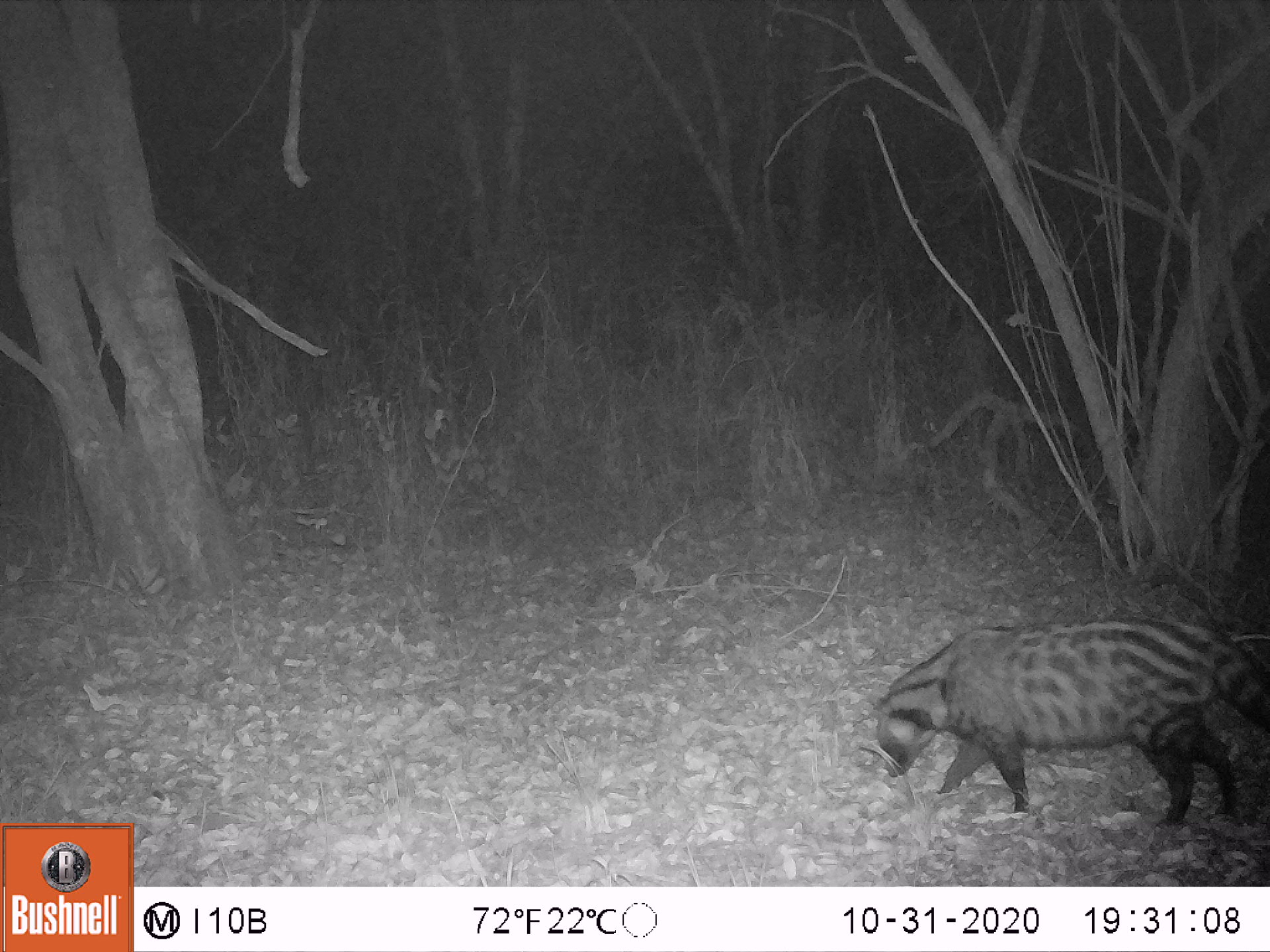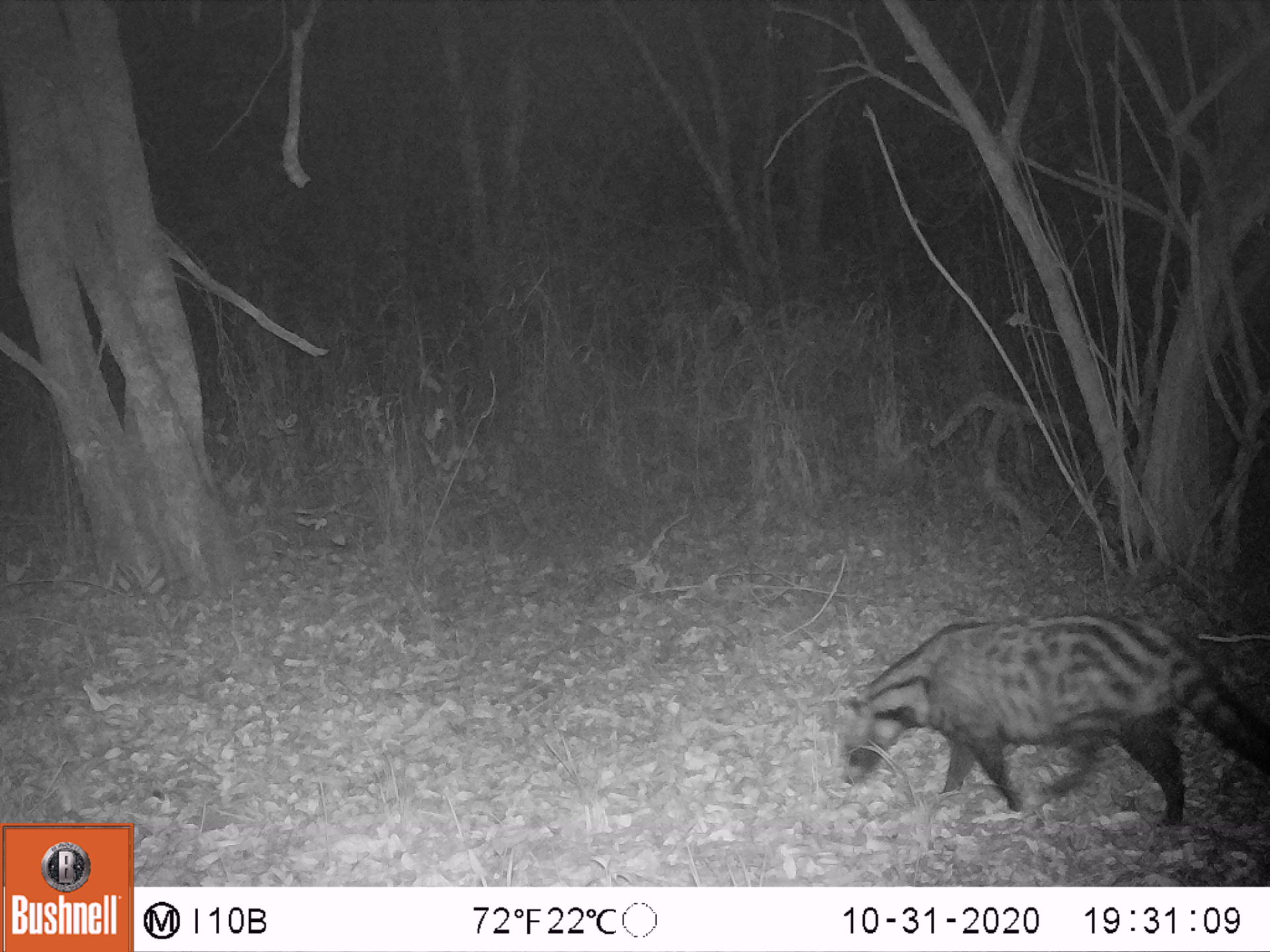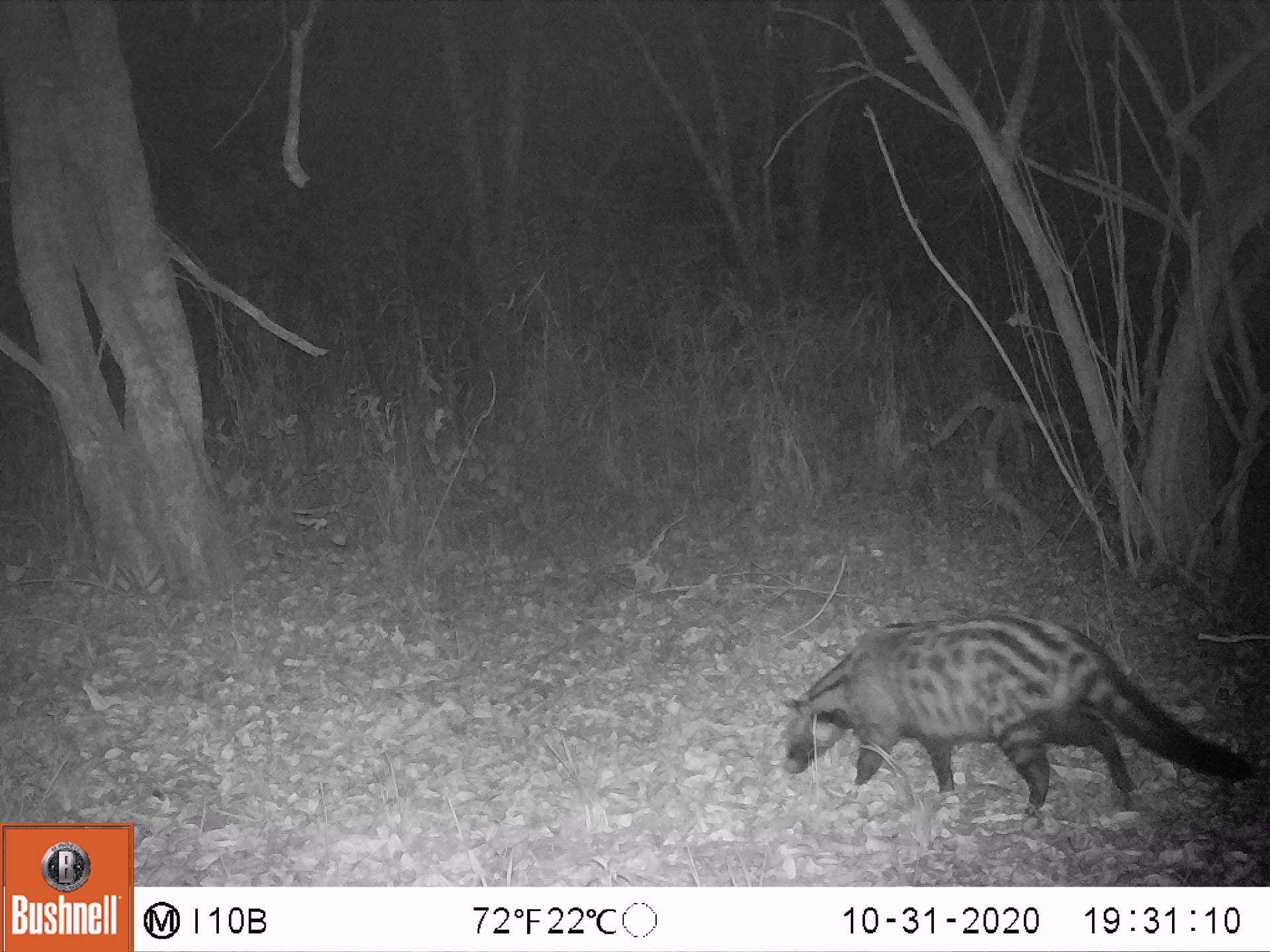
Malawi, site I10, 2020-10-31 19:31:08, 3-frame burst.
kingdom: Animalia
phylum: Chordata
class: Mammalia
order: Carnivora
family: Viverridae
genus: Civettictis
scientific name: Civettictis civetta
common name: african civet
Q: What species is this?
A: African civet (Civettictis civetta).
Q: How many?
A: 1.